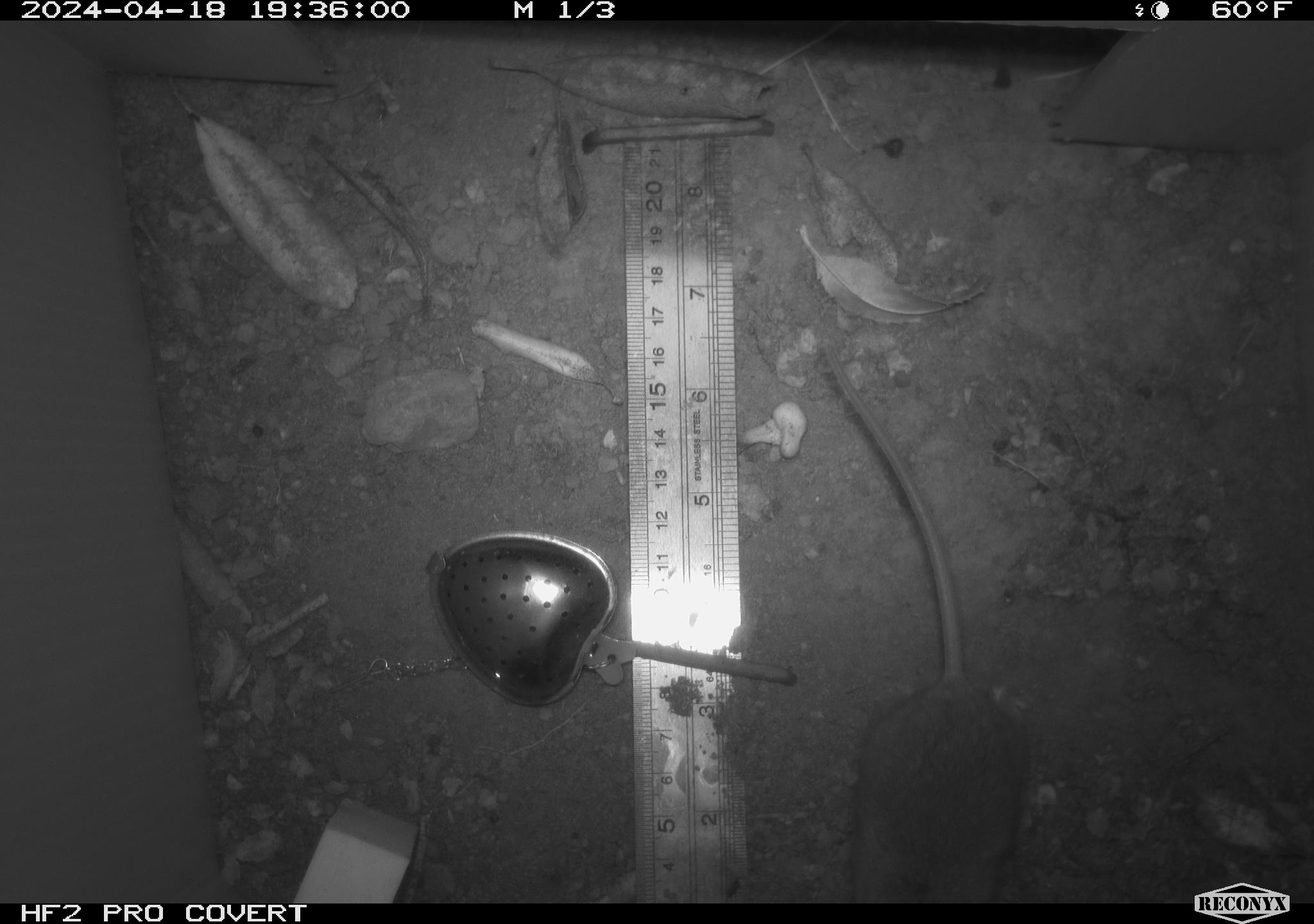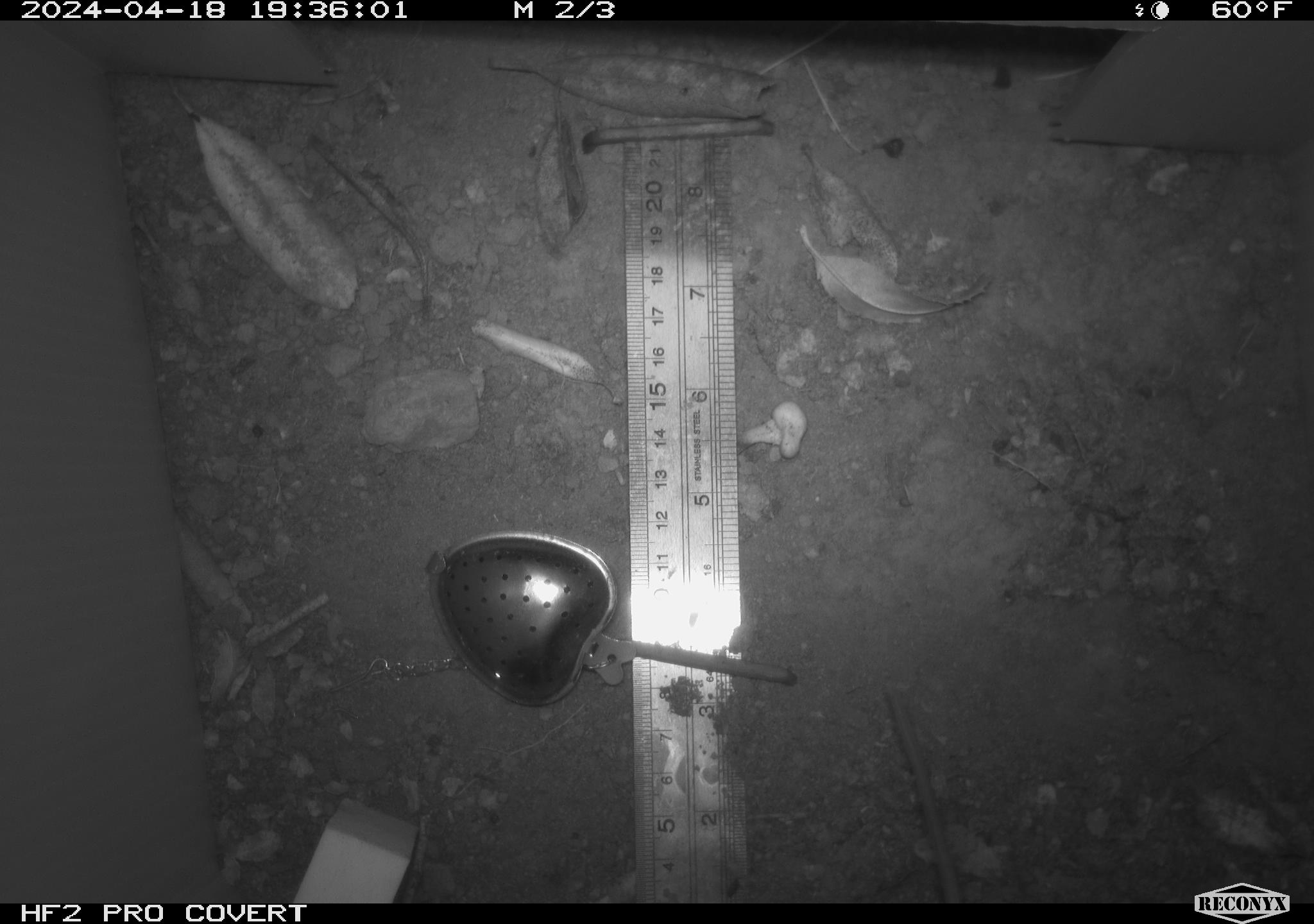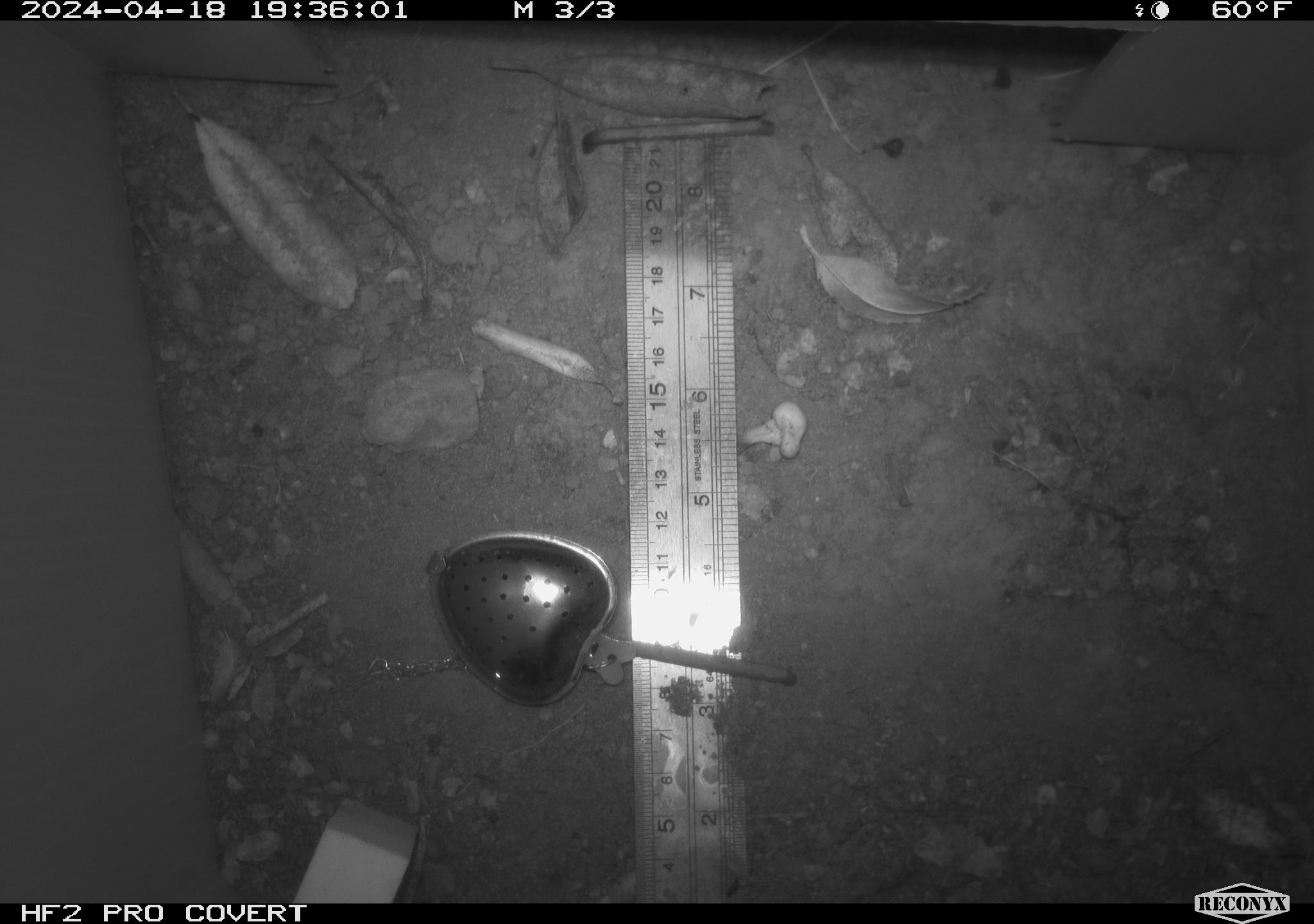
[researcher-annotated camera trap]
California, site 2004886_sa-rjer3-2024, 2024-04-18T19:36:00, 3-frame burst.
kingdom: Animalia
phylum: Chordata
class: Mammalia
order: Rodentia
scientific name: Rodentia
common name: mouse species